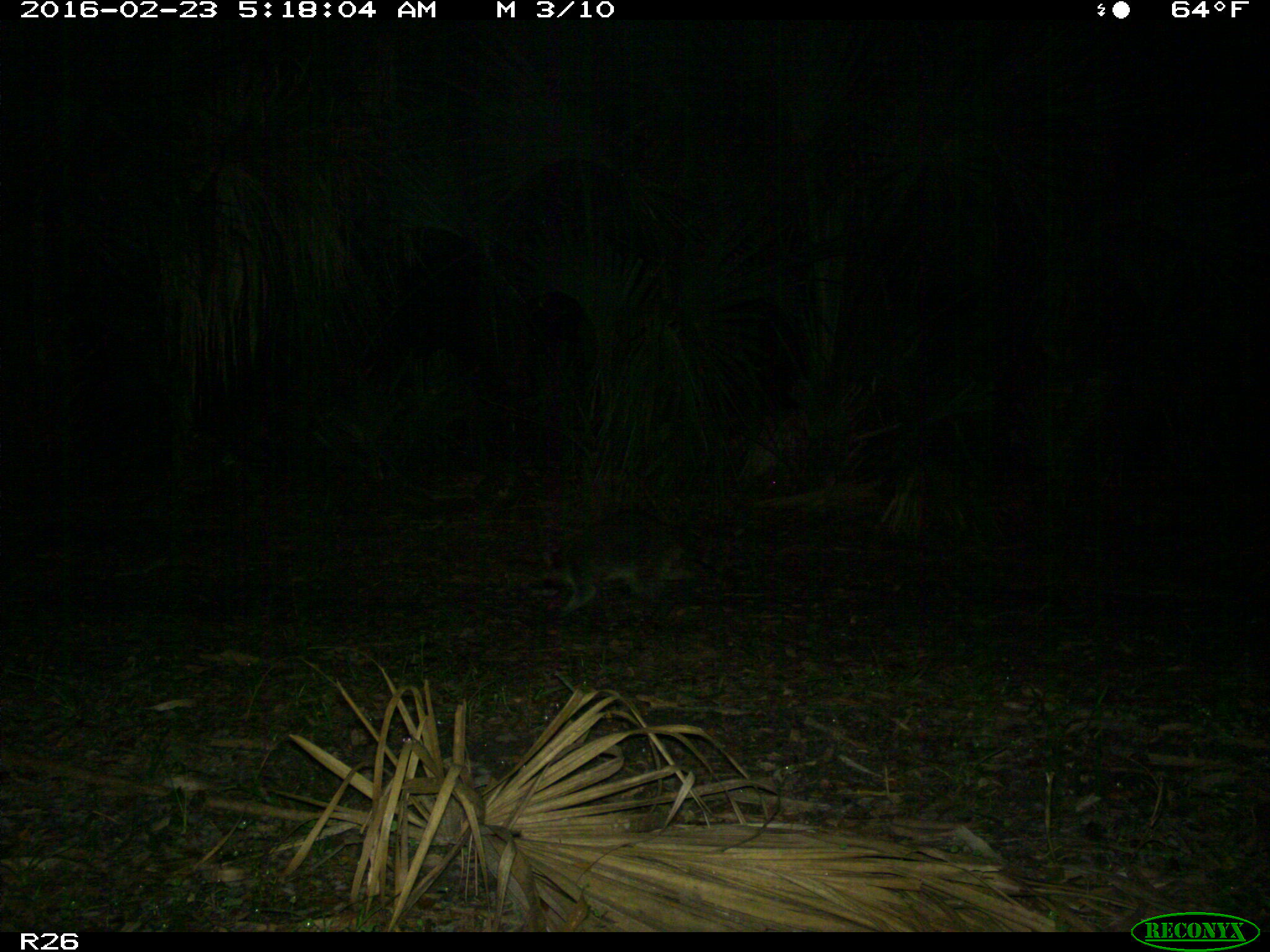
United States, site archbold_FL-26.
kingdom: Animalia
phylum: Chordata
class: Mammalia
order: Carnivora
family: Procyonidae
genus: Procyon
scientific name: Procyon lotor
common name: common raccoon